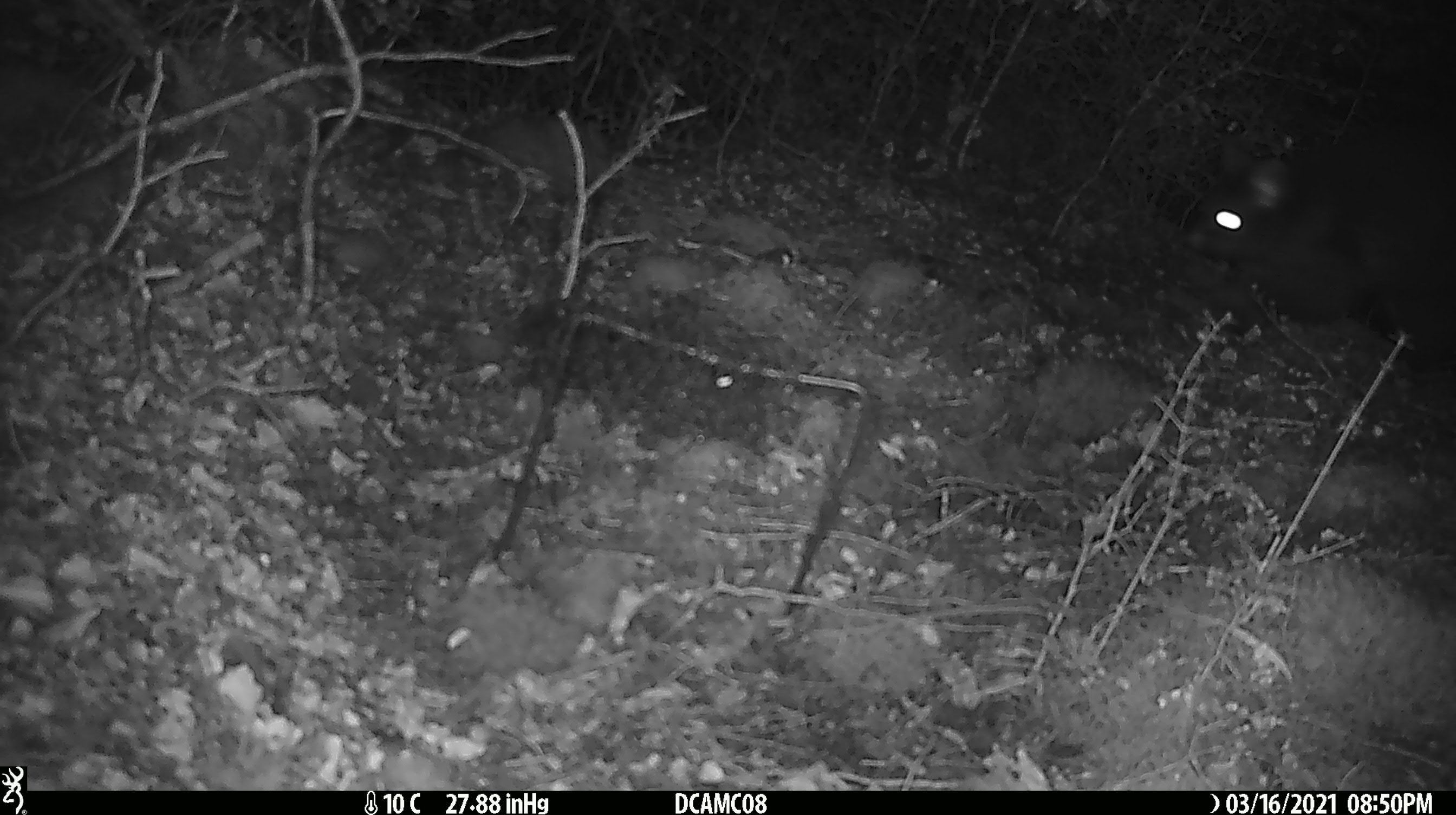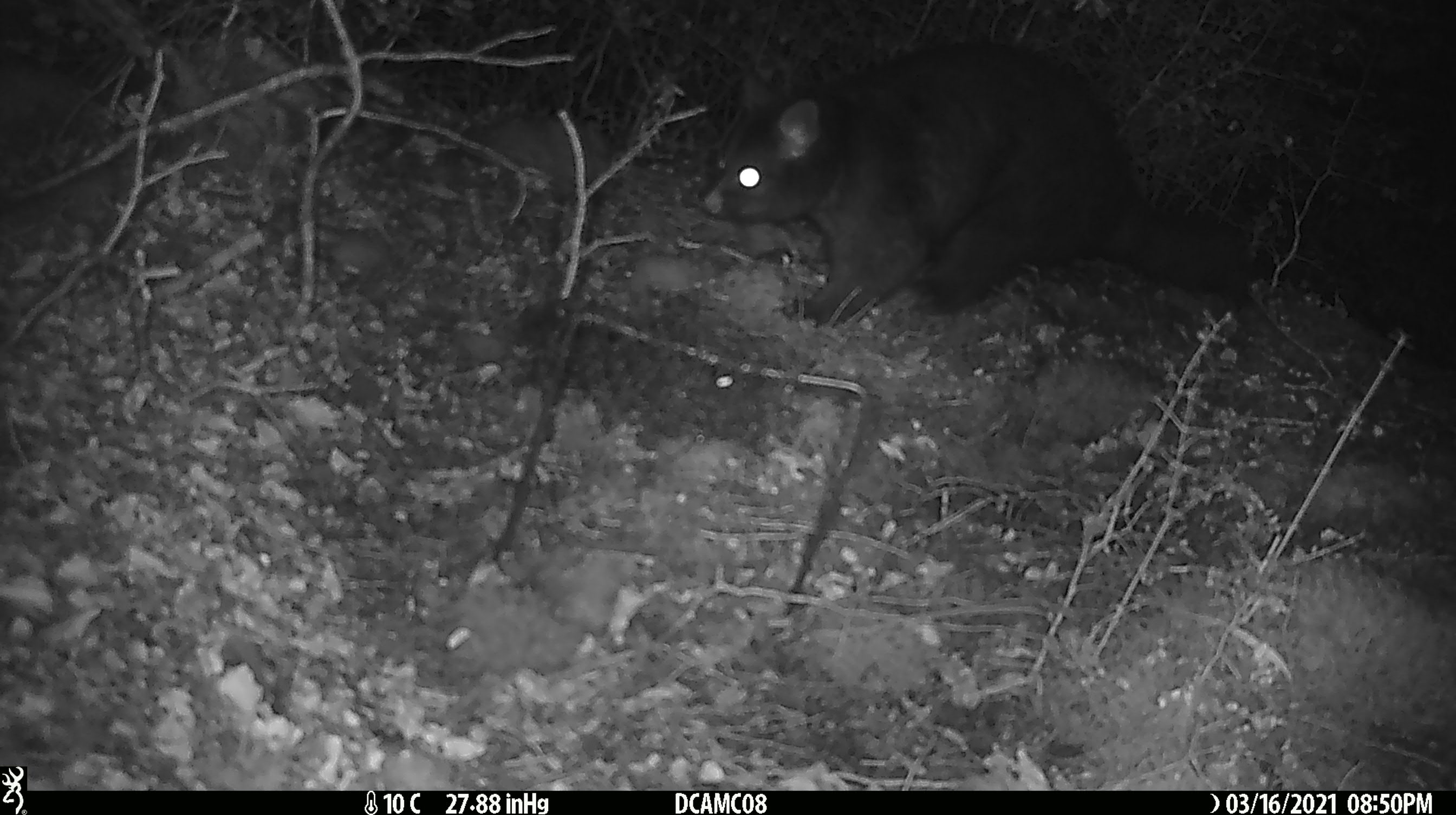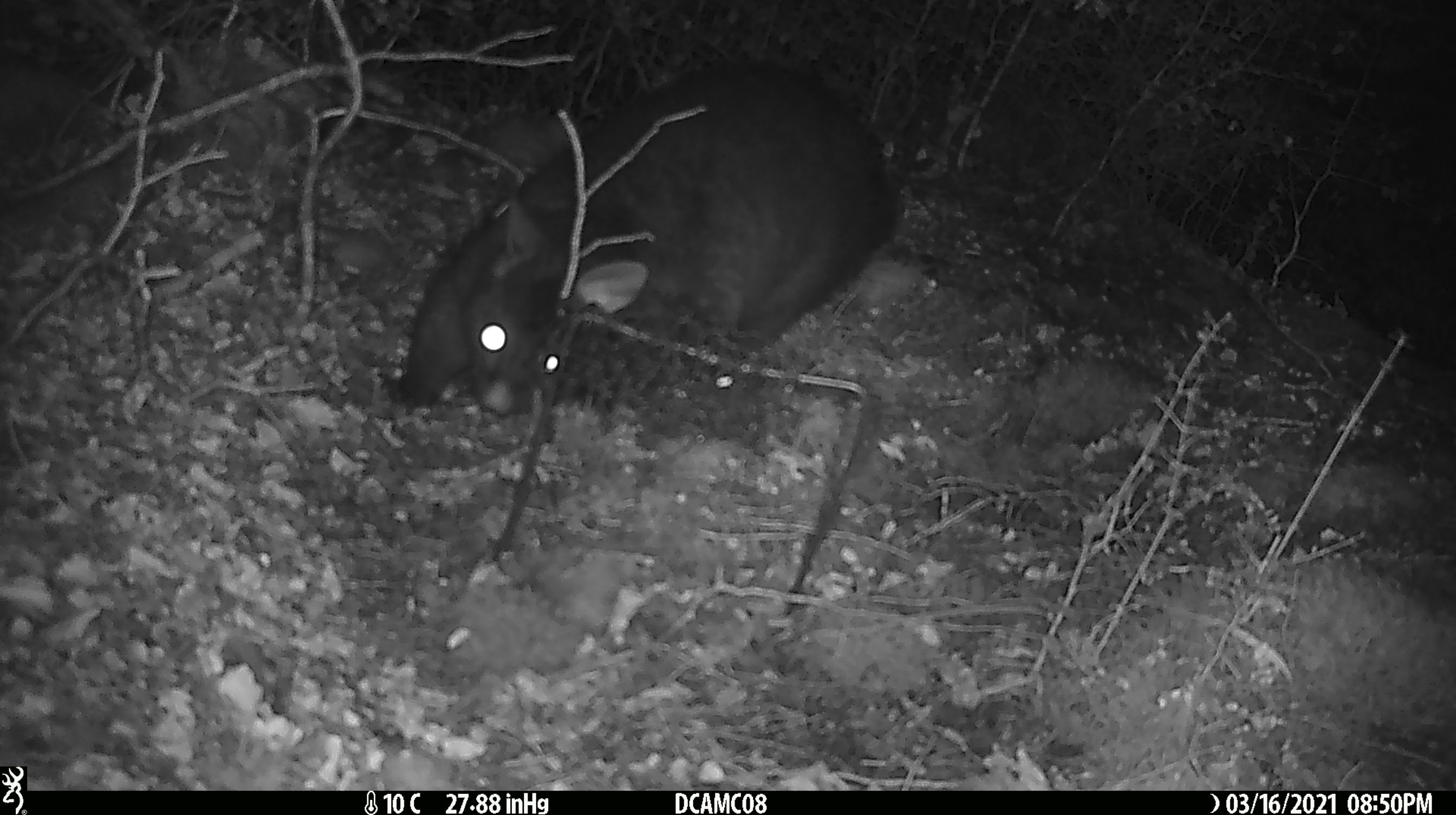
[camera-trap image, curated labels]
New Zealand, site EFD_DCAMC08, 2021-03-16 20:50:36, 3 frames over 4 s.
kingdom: Animalia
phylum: Chordata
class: Mammalia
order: Diprotodontia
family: Phalangeridae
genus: Trichosurus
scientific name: Trichosurus vulpecula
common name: common brushtail possum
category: possum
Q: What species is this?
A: Possum (common brushtail possum) (Trichosurus vulpecula).